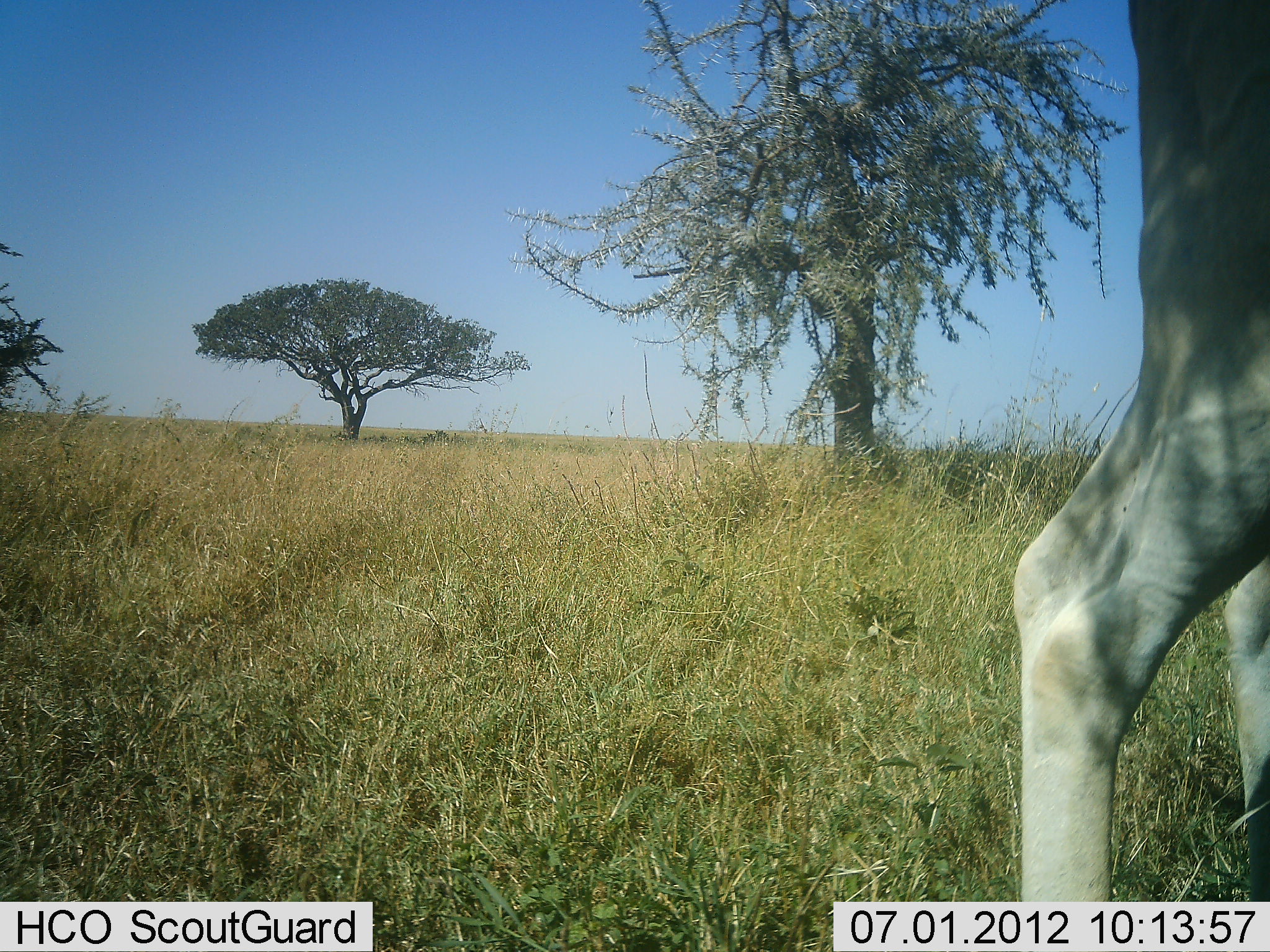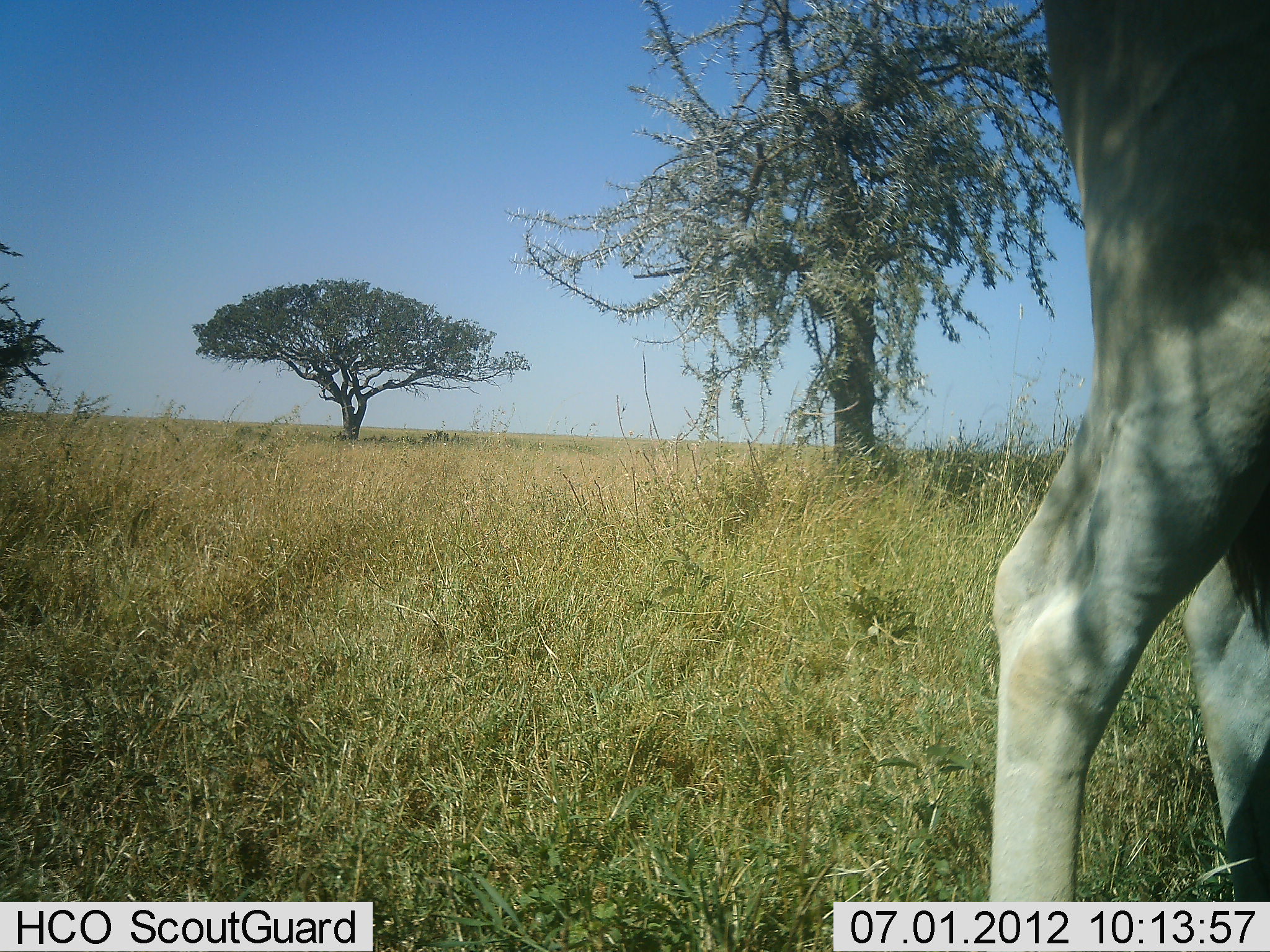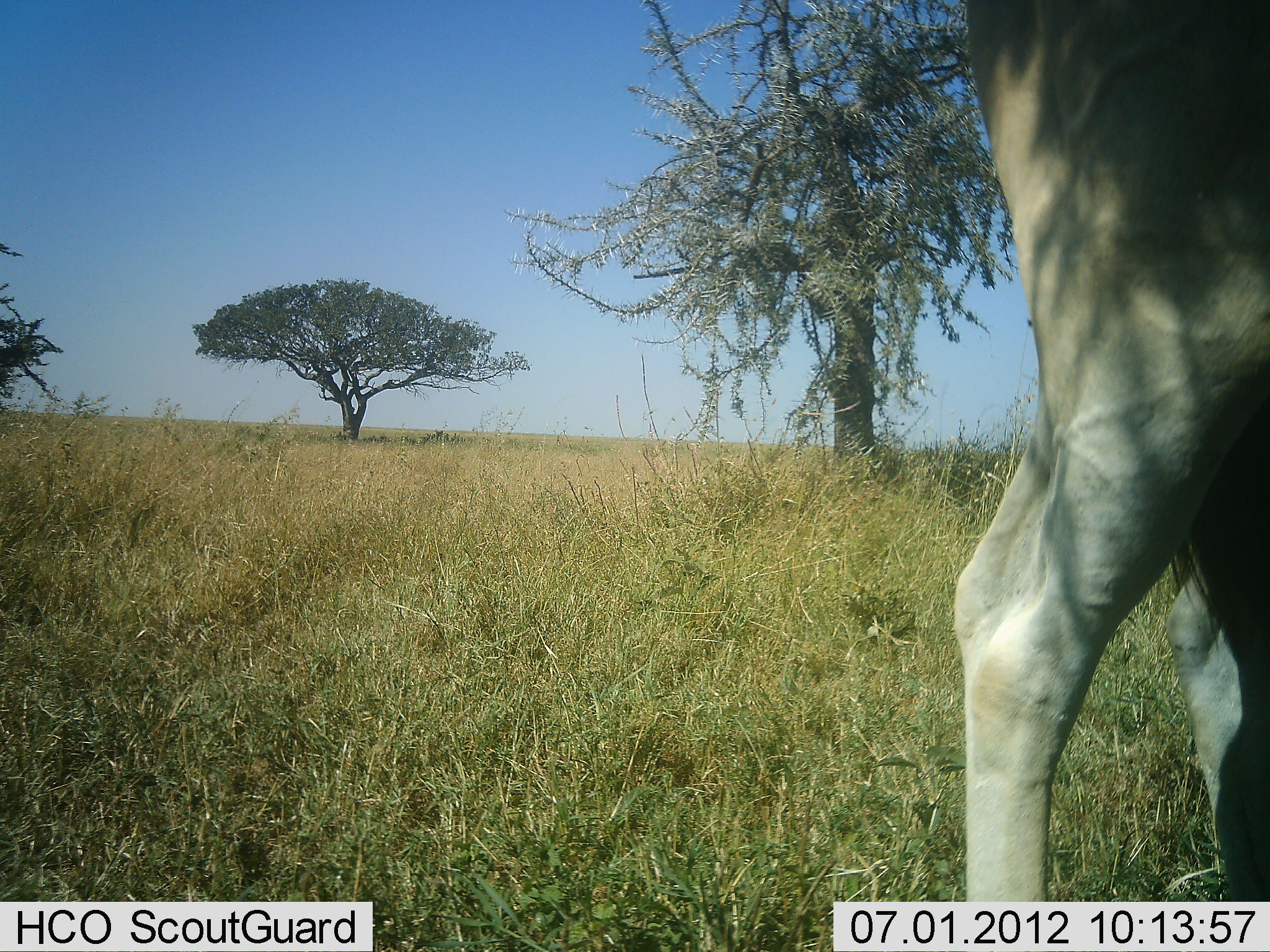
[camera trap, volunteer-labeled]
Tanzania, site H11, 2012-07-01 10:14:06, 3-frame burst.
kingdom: Animalia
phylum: Chordata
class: Mammalia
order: Artiodactyla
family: Bovidae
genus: Tragelaphus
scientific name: Tragelaphus oryx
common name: eland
Eland (Tragelaphus oryx), count 1. Behavior (volunteer vote fractions): standing 100%, resting 0%, moving 0%, interacting 0%. Young present (vote fraction): 0%. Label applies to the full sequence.